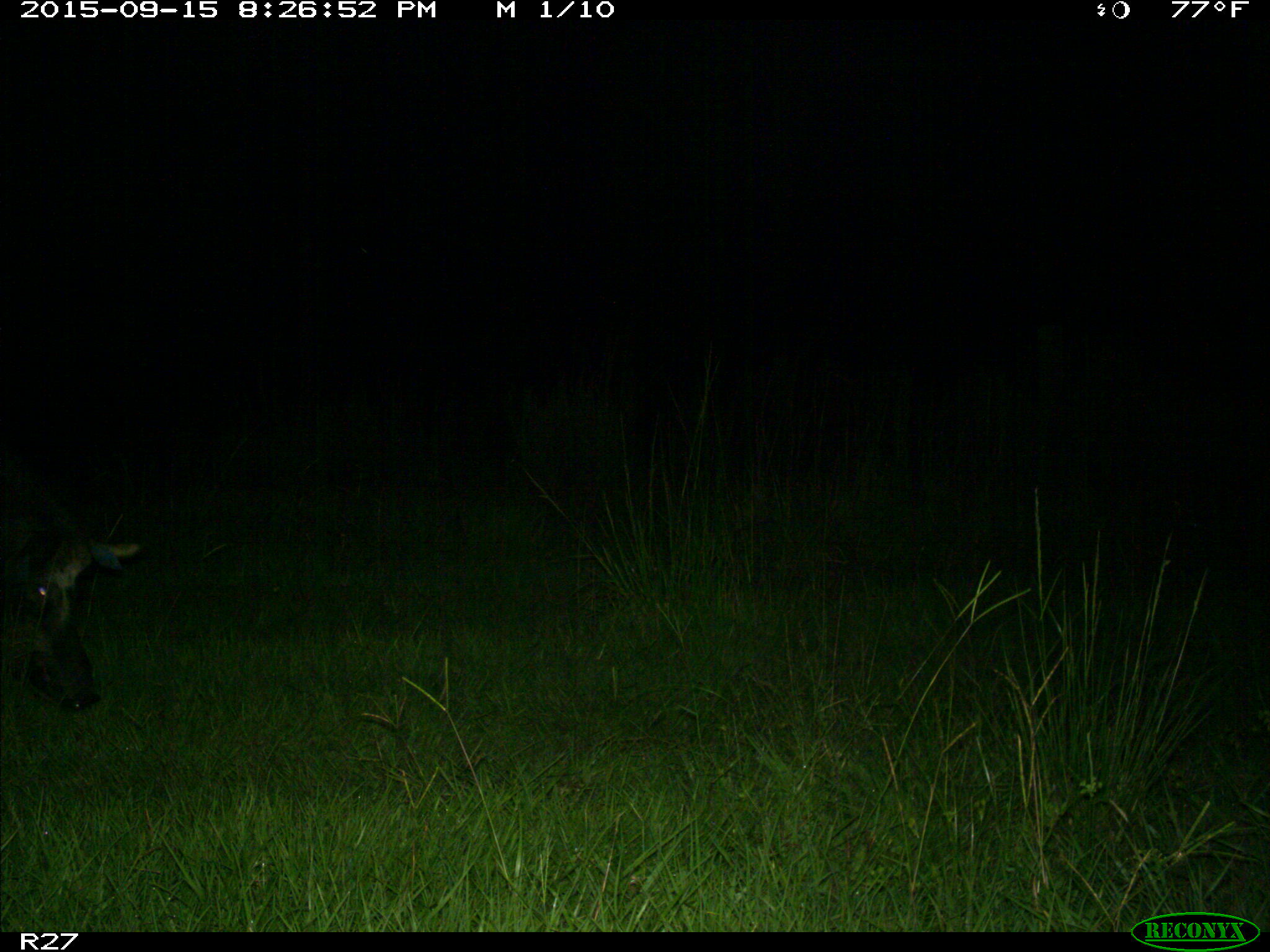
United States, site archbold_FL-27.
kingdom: Animalia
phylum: Chordata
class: Mammalia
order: Artiodactyla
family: Suidae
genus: Sus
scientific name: Sus scrofa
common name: wild boar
Sus scrofa (wild boar).